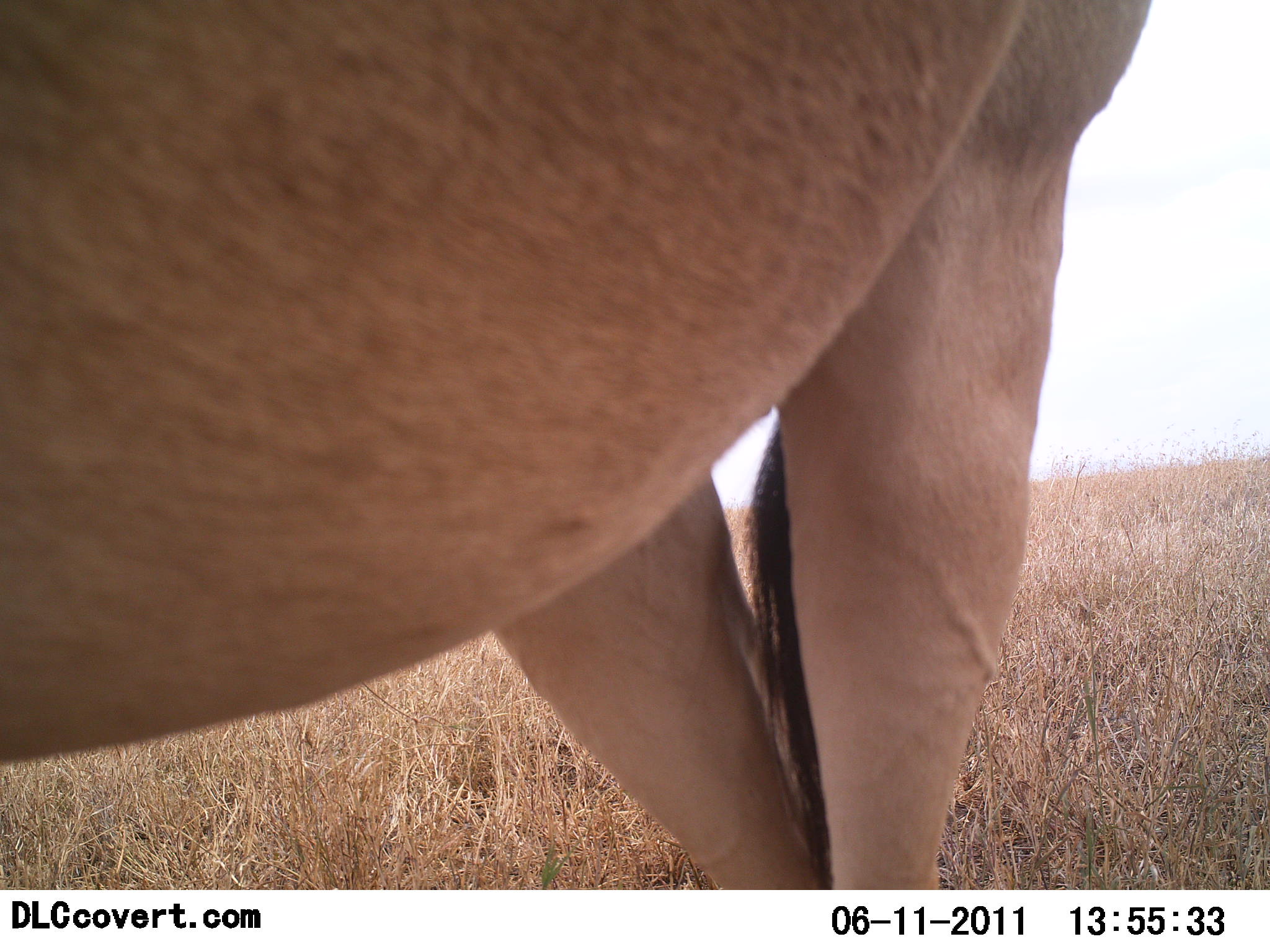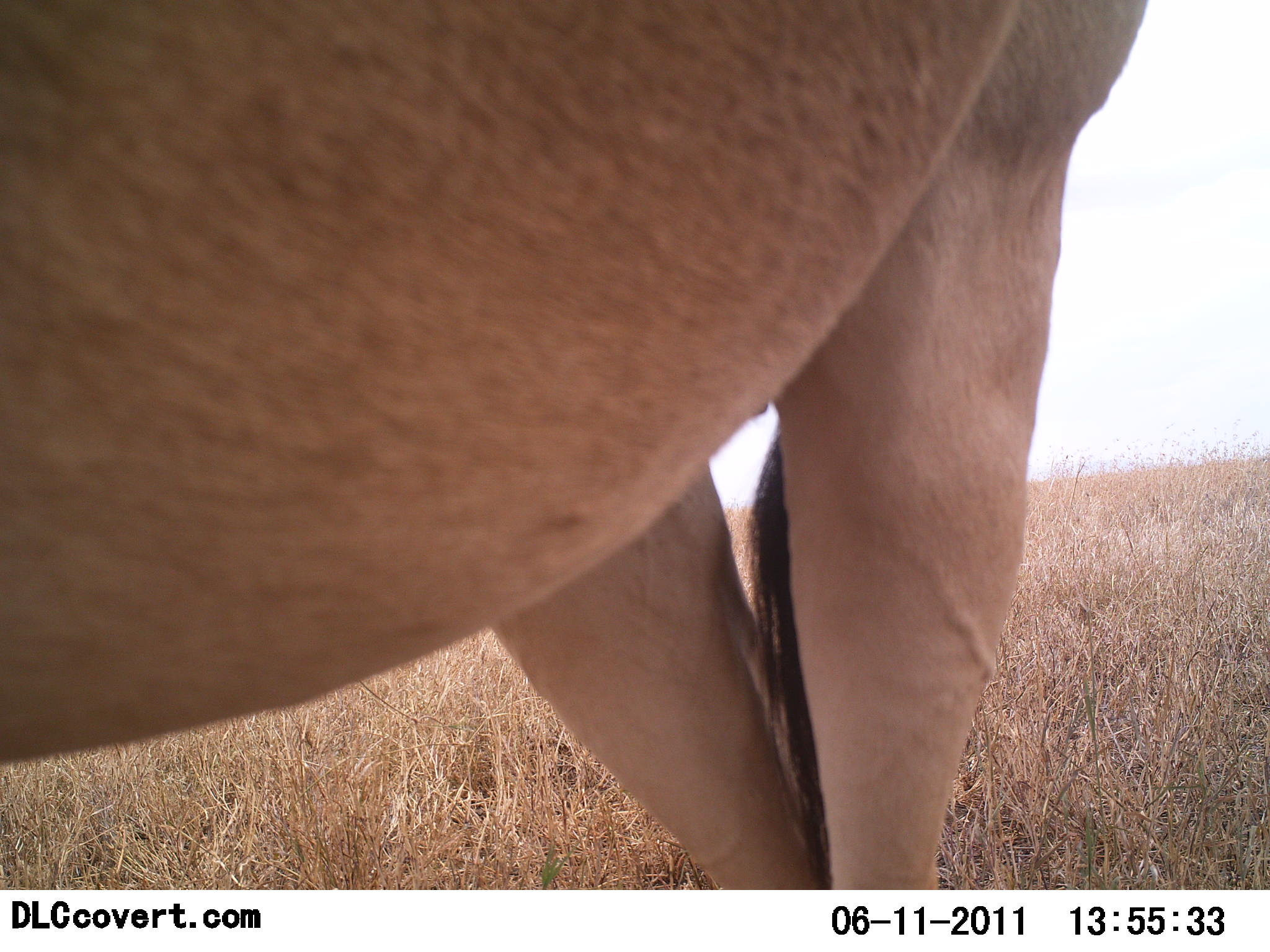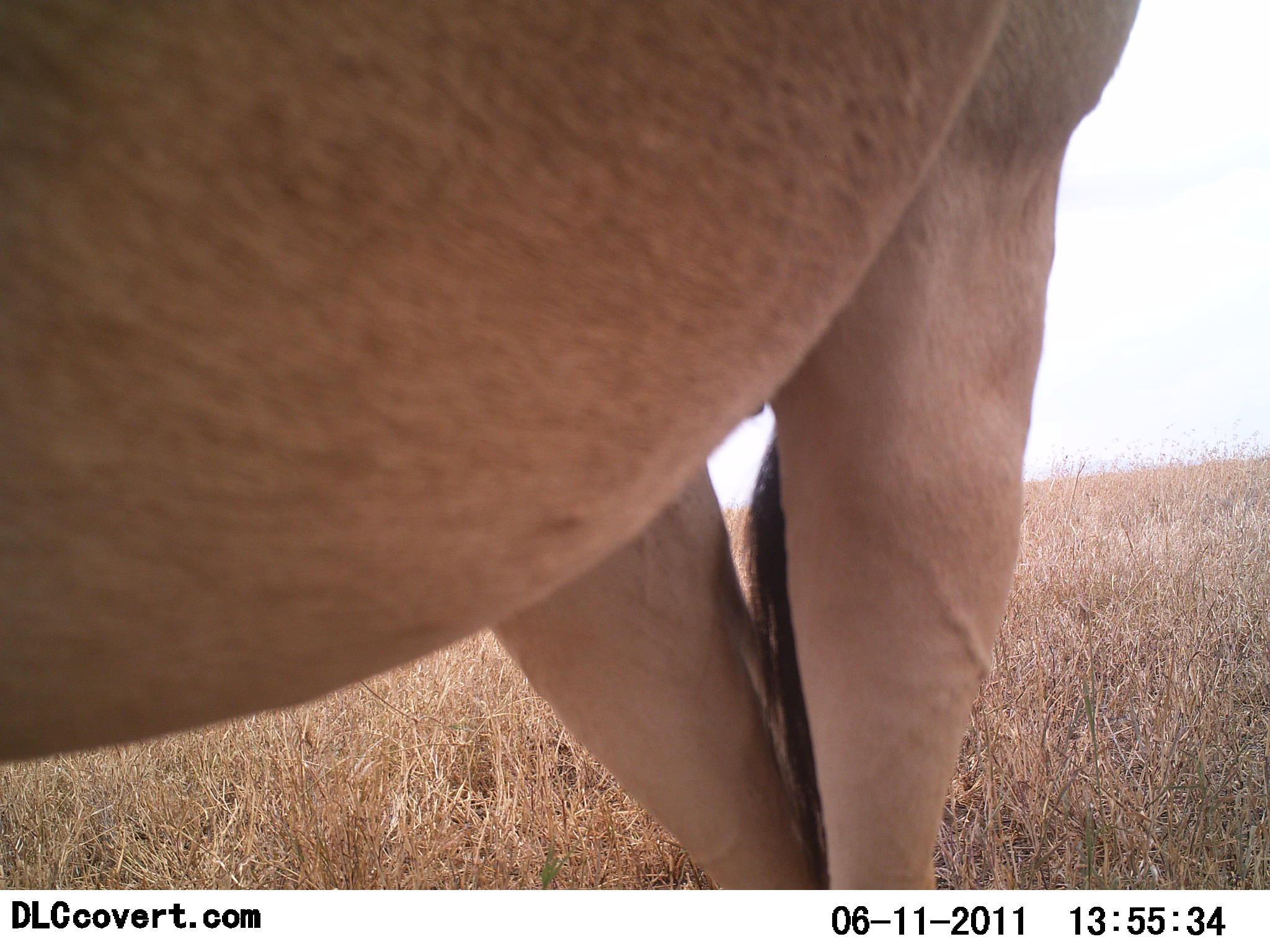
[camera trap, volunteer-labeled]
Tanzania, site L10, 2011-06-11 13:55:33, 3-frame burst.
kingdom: Animalia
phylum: Chordata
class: Mammalia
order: Artiodactyla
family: Bovidae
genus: Alcelaphus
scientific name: Alcelaphus buselaphus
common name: hartebeest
Hartebeest (Alcelaphus buselaphus), count 1. Behavior (volunteer vote fractions): standing 100%, resting 0%, moving 0%, interacting 0%. Young present (vote fraction): 0%. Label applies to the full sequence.